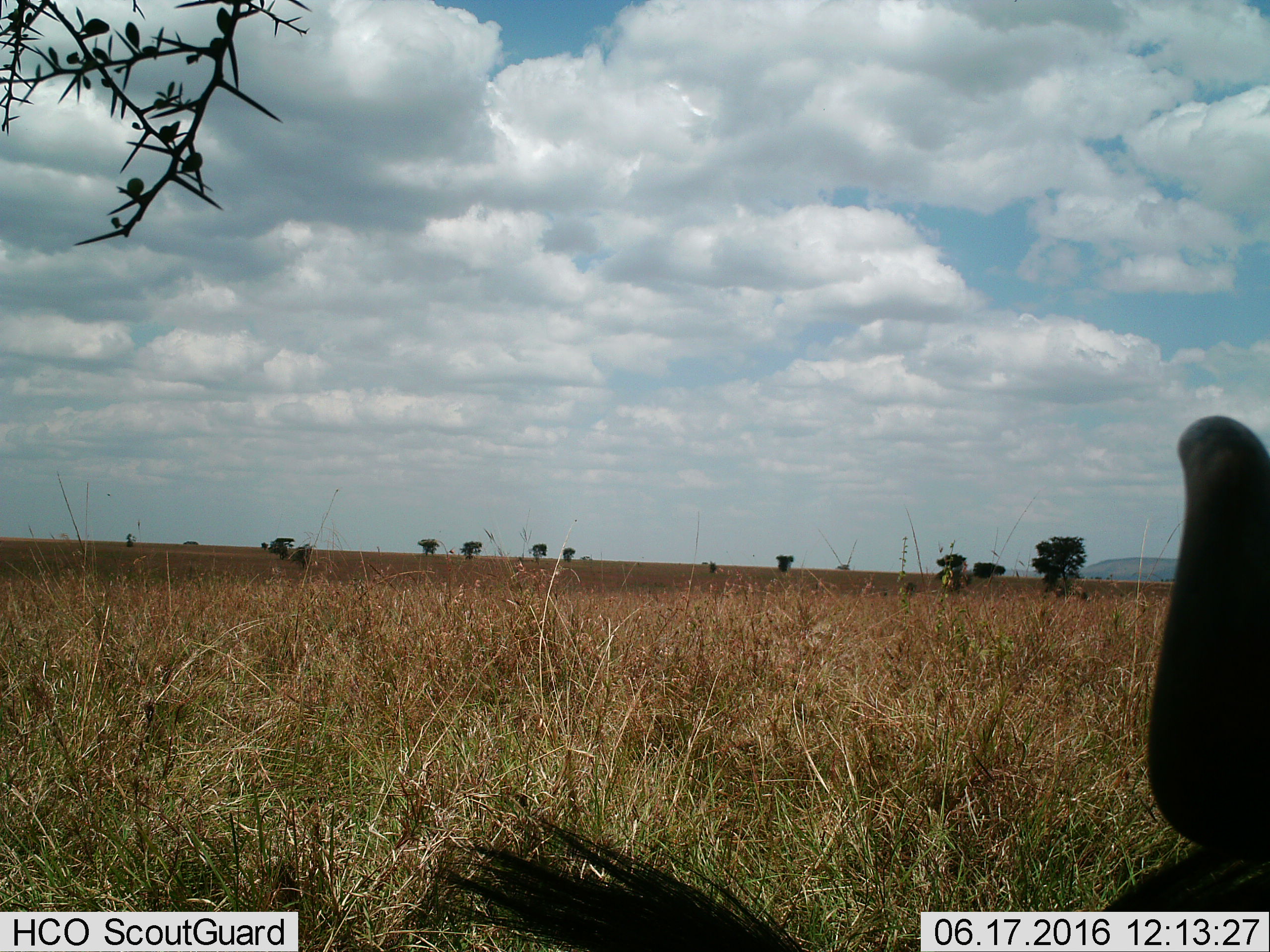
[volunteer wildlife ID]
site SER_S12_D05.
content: unidentified animal